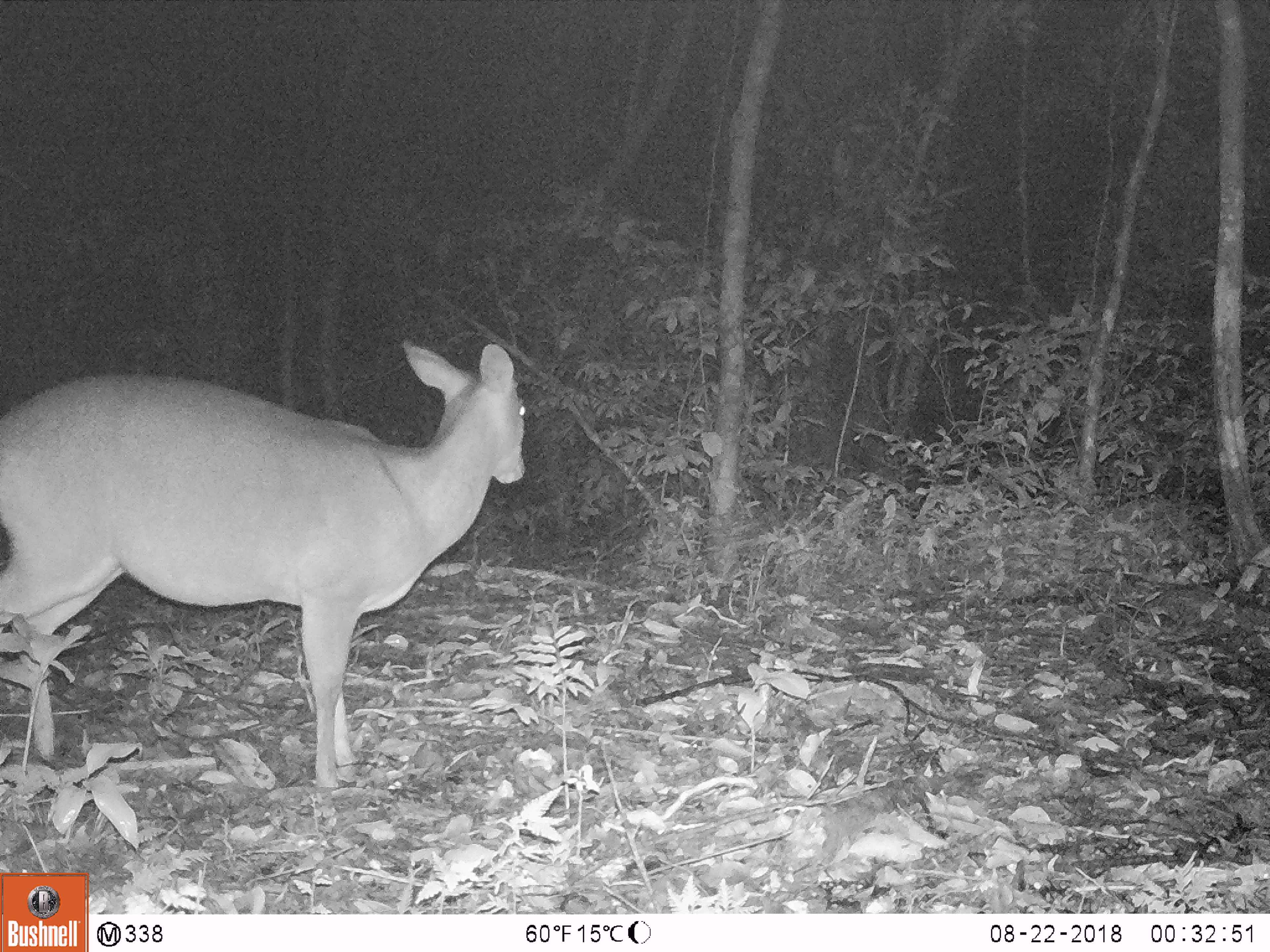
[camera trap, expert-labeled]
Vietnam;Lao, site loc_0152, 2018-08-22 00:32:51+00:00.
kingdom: Animalia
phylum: Chordata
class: Mammalia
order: Artiodactyla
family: Cervidae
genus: Muntiacus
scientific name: Muntiacus vuquangensis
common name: large-antlered muntjac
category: large antlered muntjac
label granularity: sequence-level